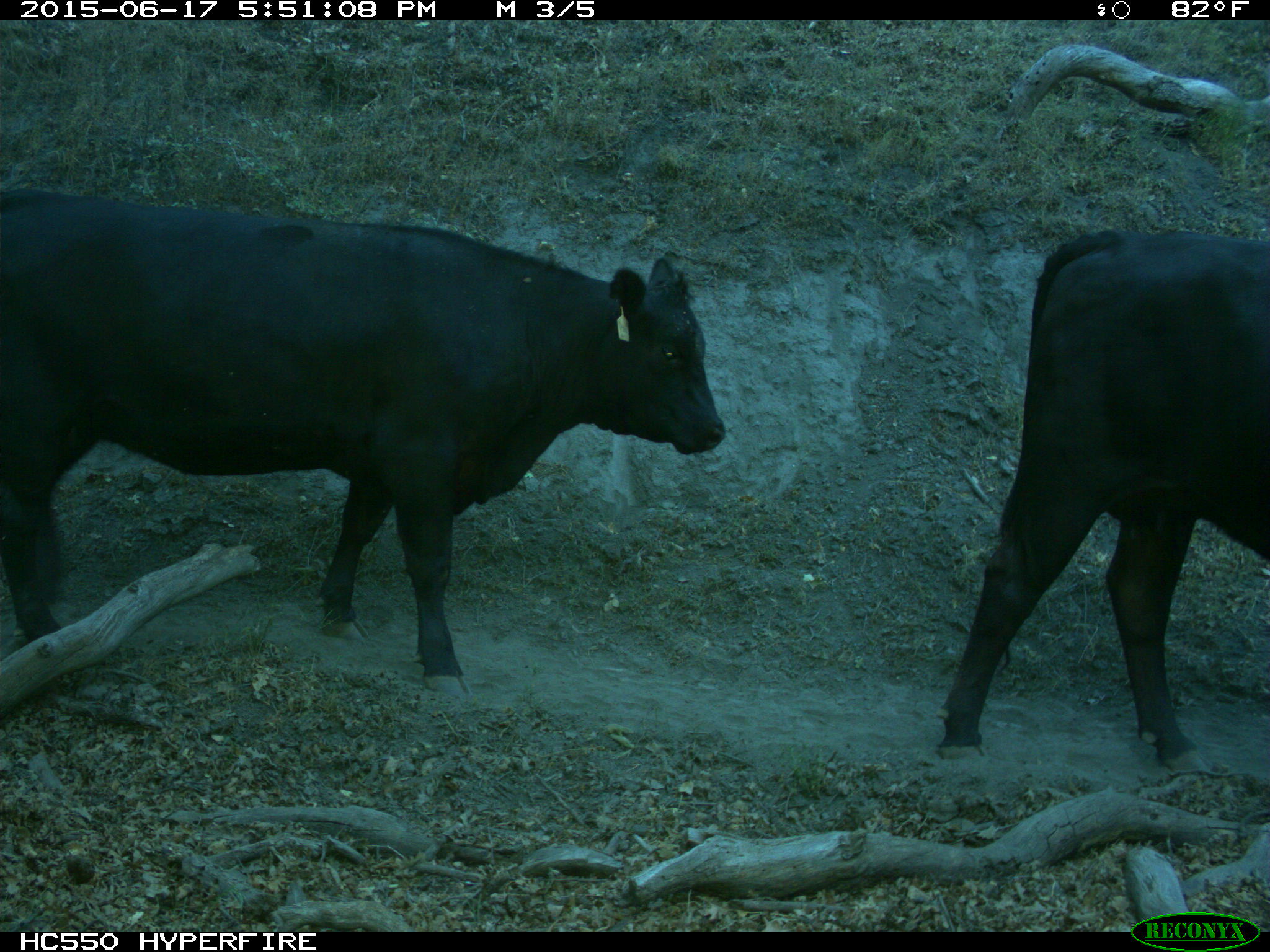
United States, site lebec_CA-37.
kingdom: Animalia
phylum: Chordata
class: Mammalia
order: Artiodactyla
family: Bovidae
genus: Bos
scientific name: Bos taurus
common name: domestic cow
Bos taurus (domestic cow).